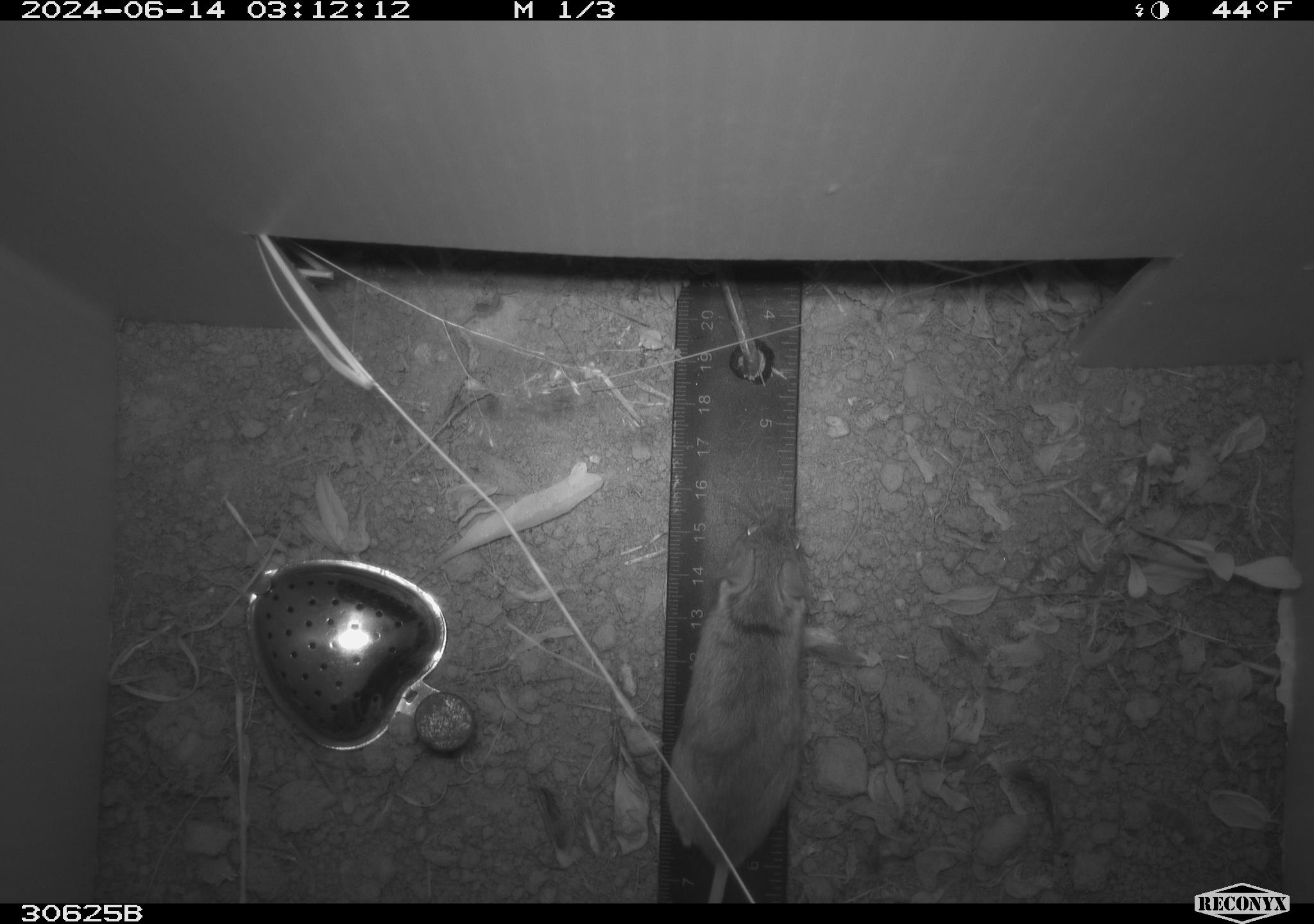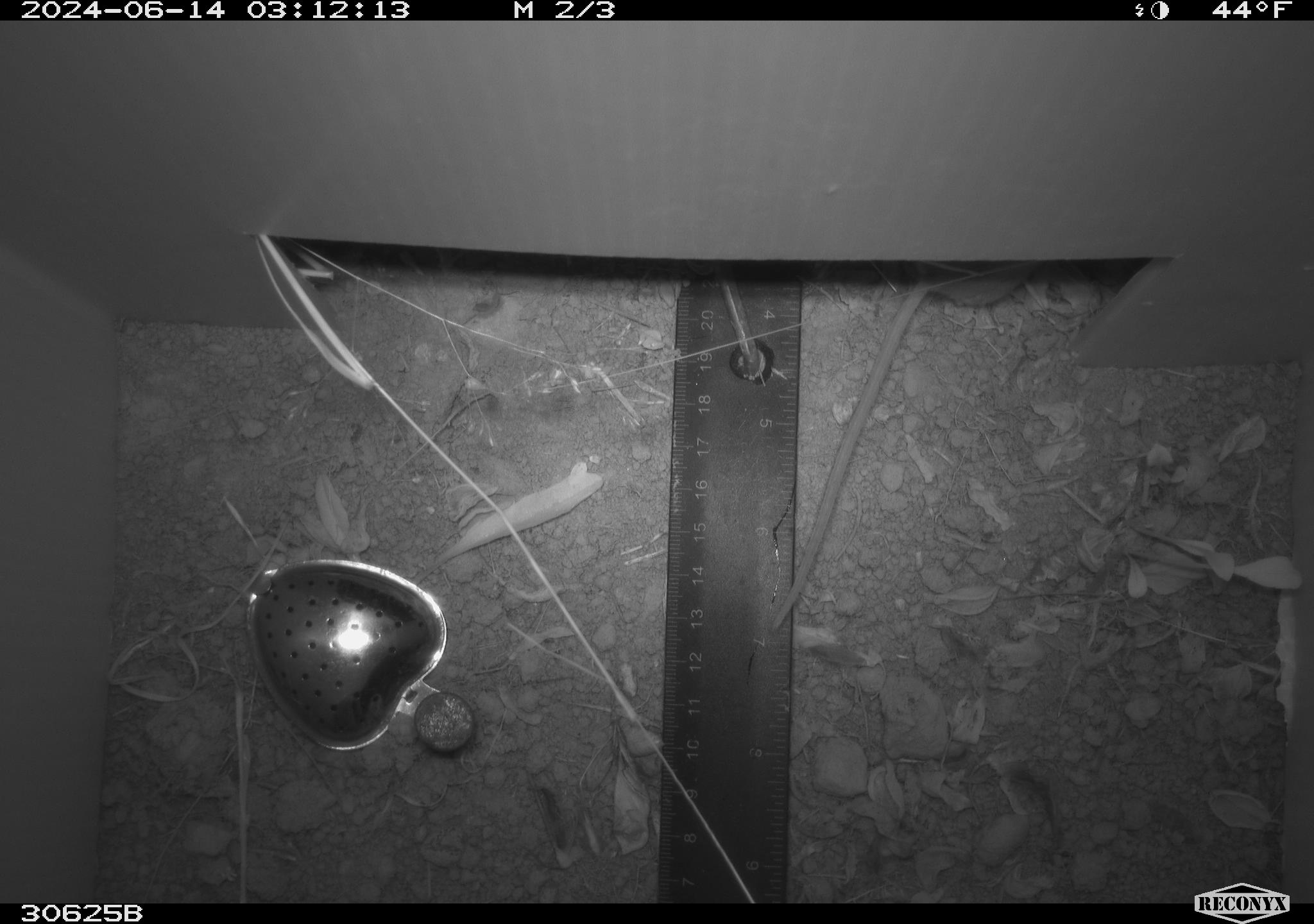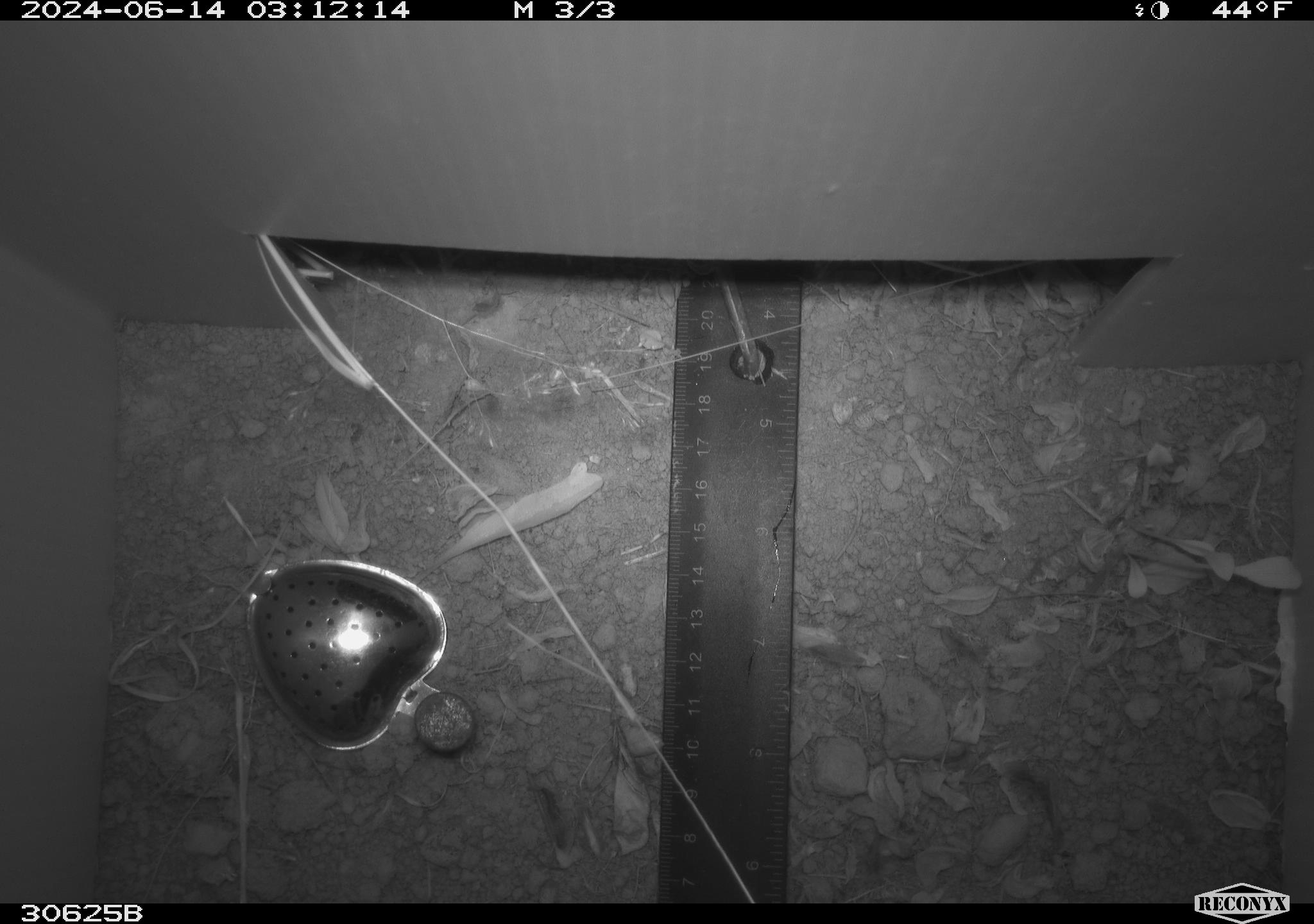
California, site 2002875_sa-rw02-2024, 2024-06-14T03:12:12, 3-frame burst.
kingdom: Animalia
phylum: Chordata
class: Mammalia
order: Rodentia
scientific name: Rodentia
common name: mouse species